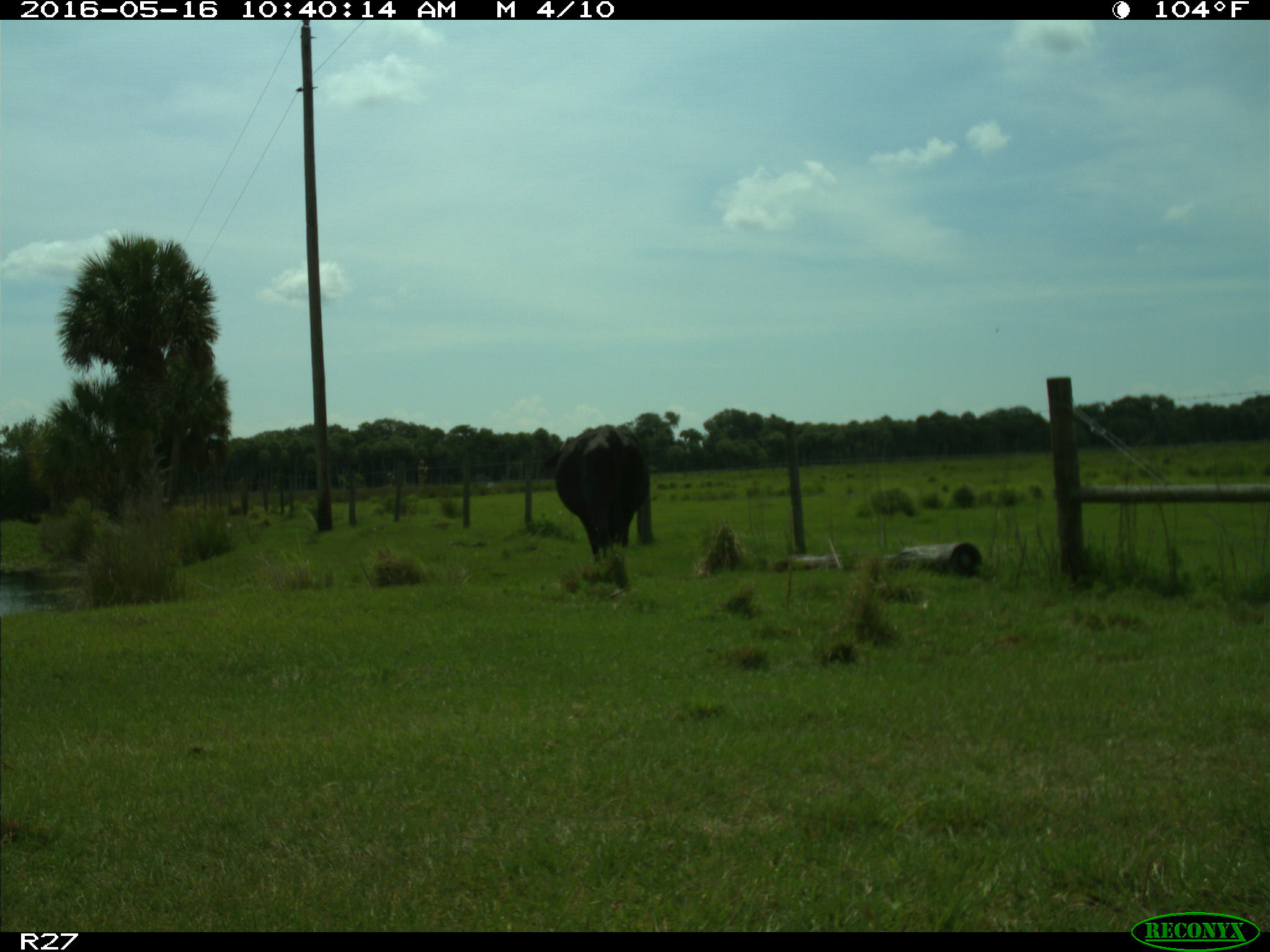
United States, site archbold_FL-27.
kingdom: Animalia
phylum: Chordata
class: Mammalia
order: Artiodactyla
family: Bovidae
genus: Bos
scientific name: Bos taurus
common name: domestic cow